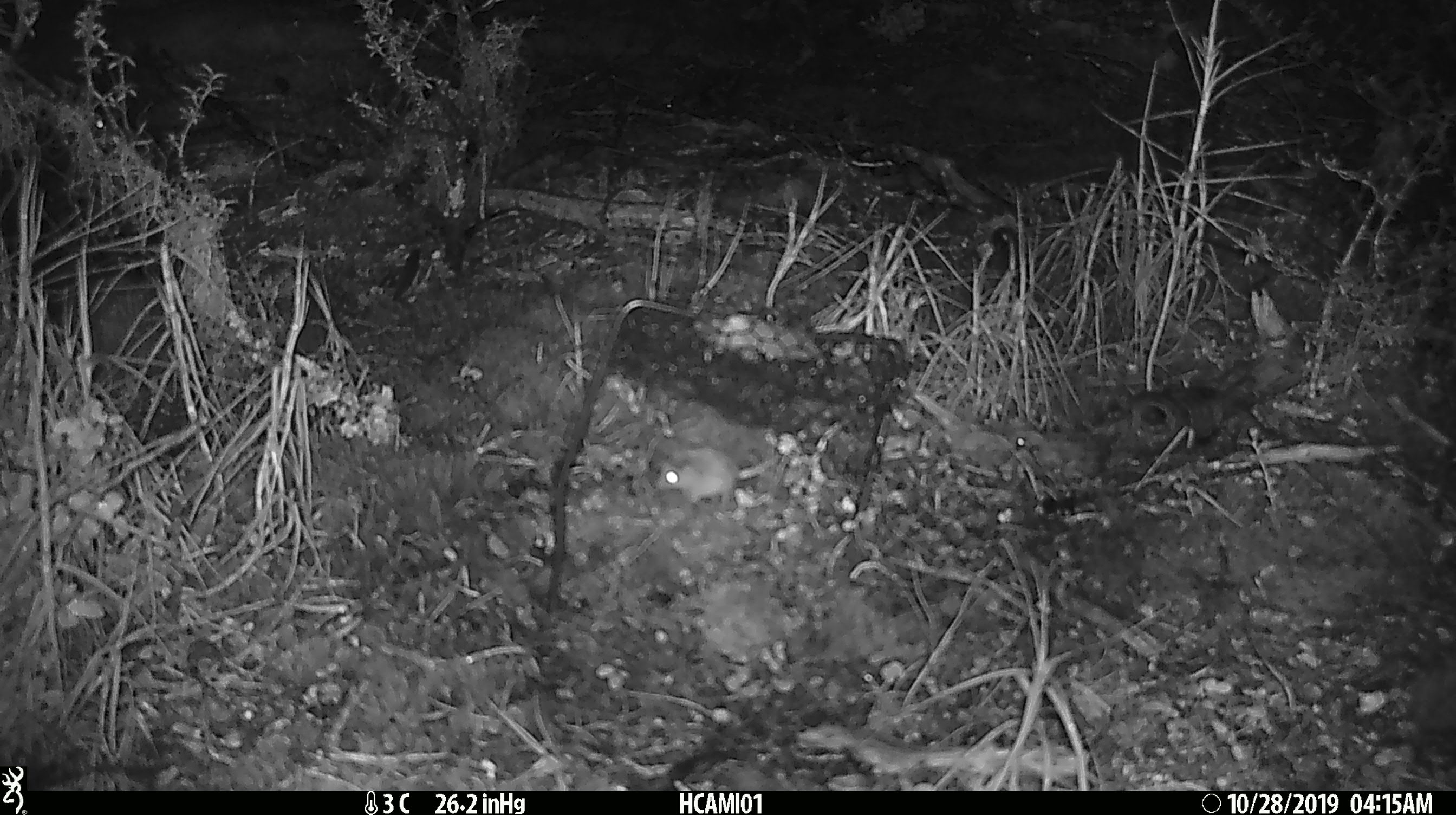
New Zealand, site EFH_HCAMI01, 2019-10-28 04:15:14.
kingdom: Animalia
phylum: Chordata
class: Mammalia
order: Rodentia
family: Muridae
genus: Mus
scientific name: Mus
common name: mouse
Mouse (Mus).